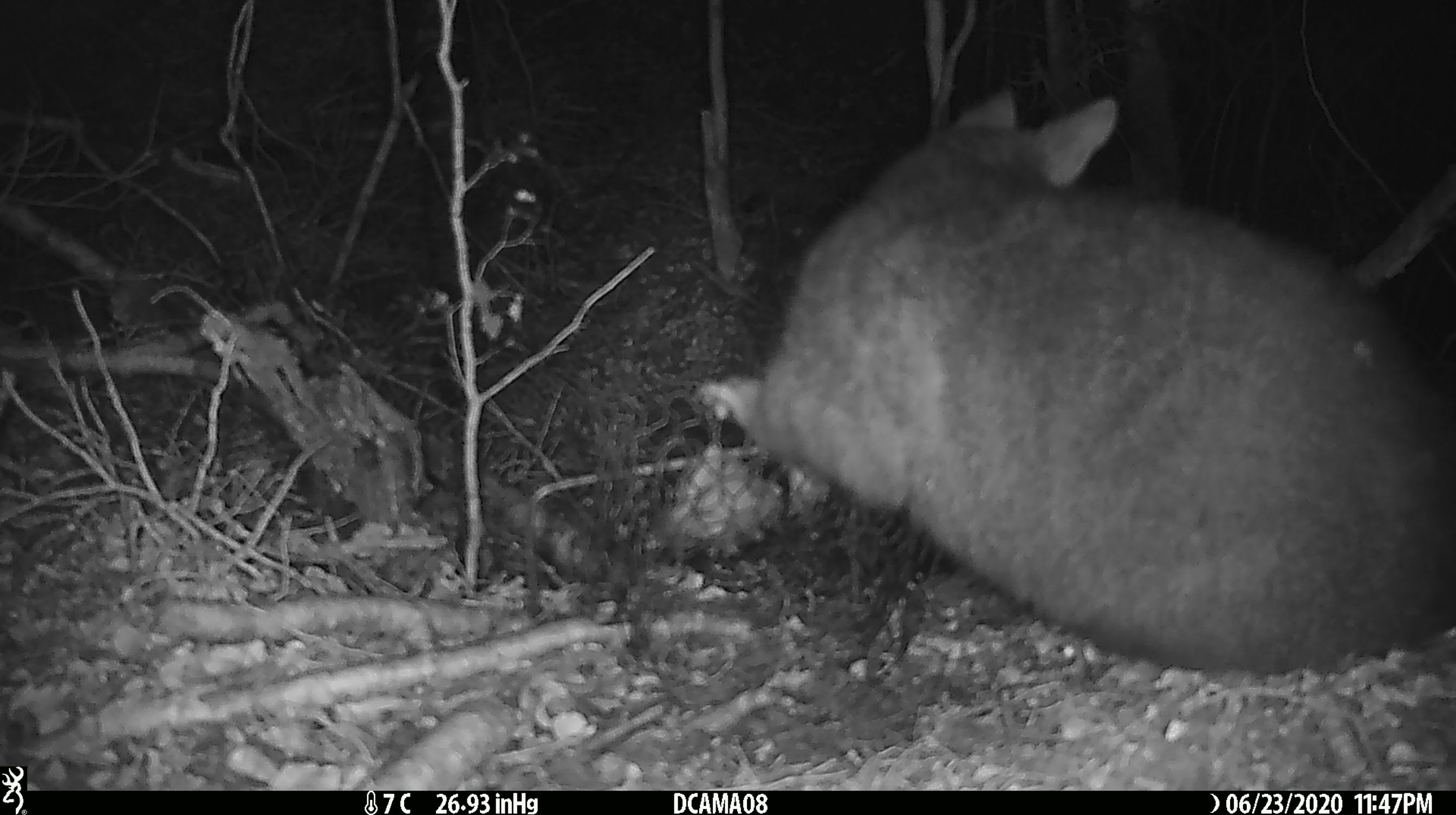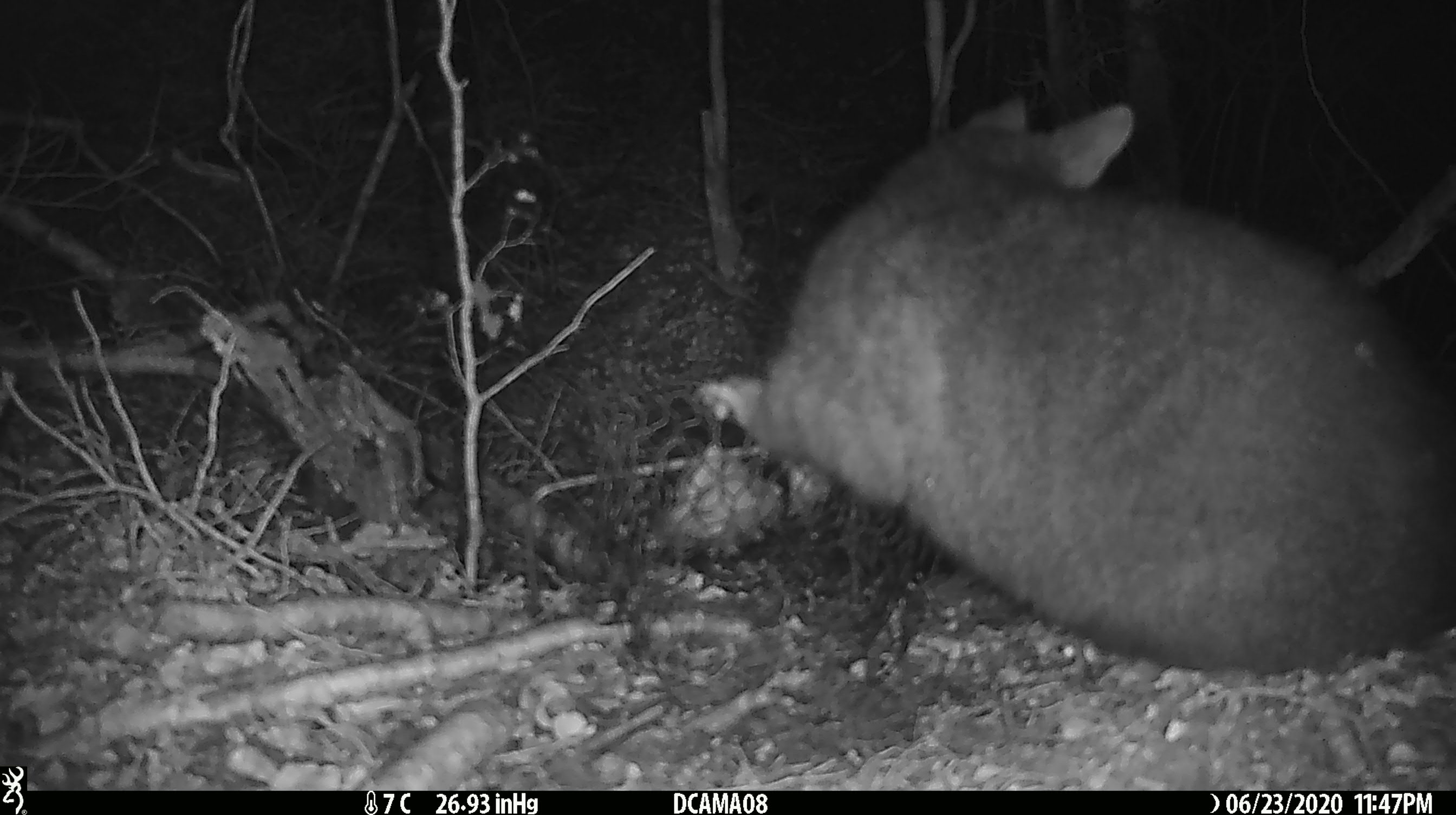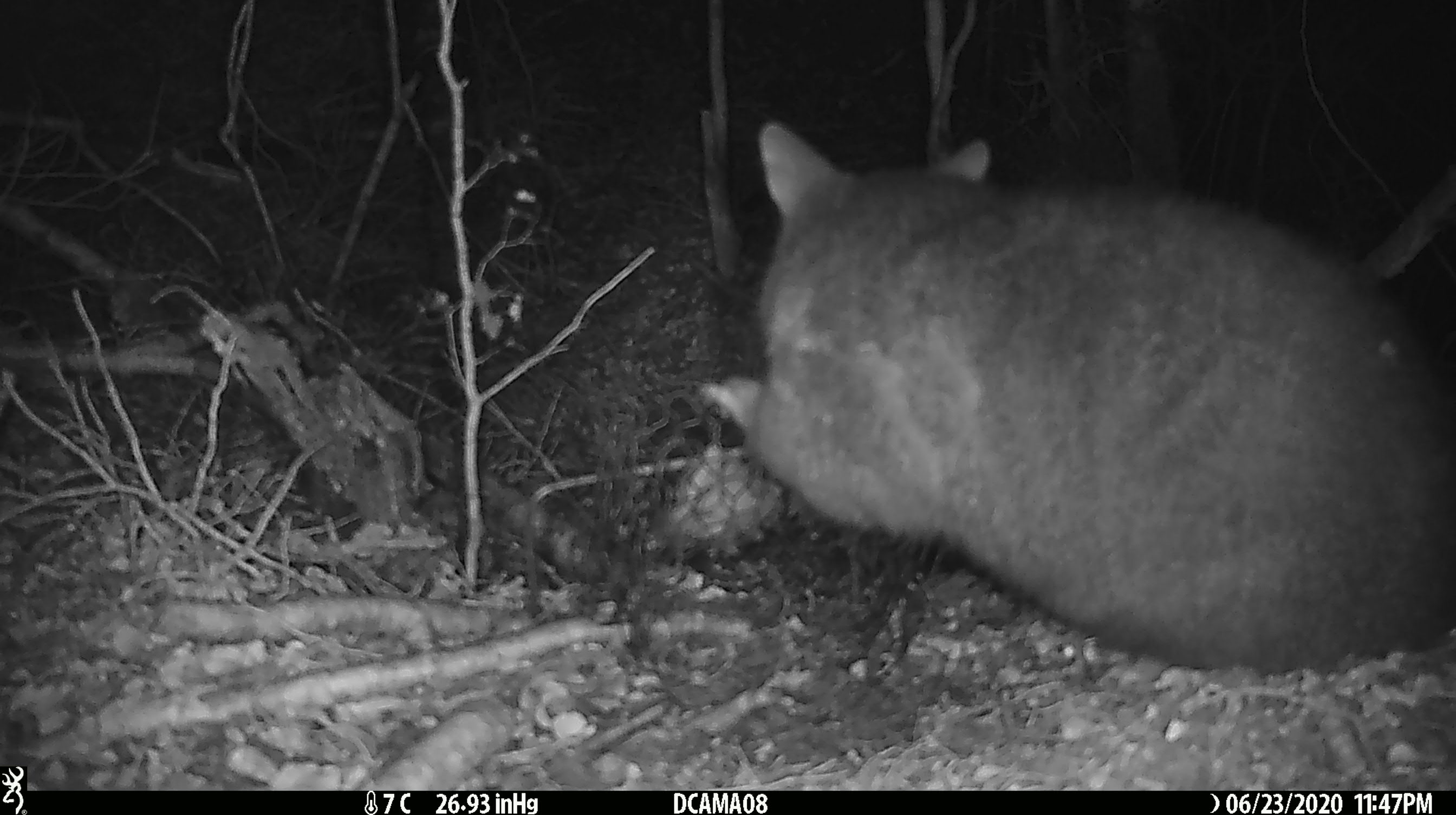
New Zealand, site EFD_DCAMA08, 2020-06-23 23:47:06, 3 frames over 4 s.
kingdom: Animalia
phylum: Chordata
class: Mammalia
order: Diprotodontia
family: Phalangeridae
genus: Trichosurus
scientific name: Trichosurus vulpecula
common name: common brushtail possum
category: possum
Possum (common brushtail possum) (Trichosurus vulpecula).